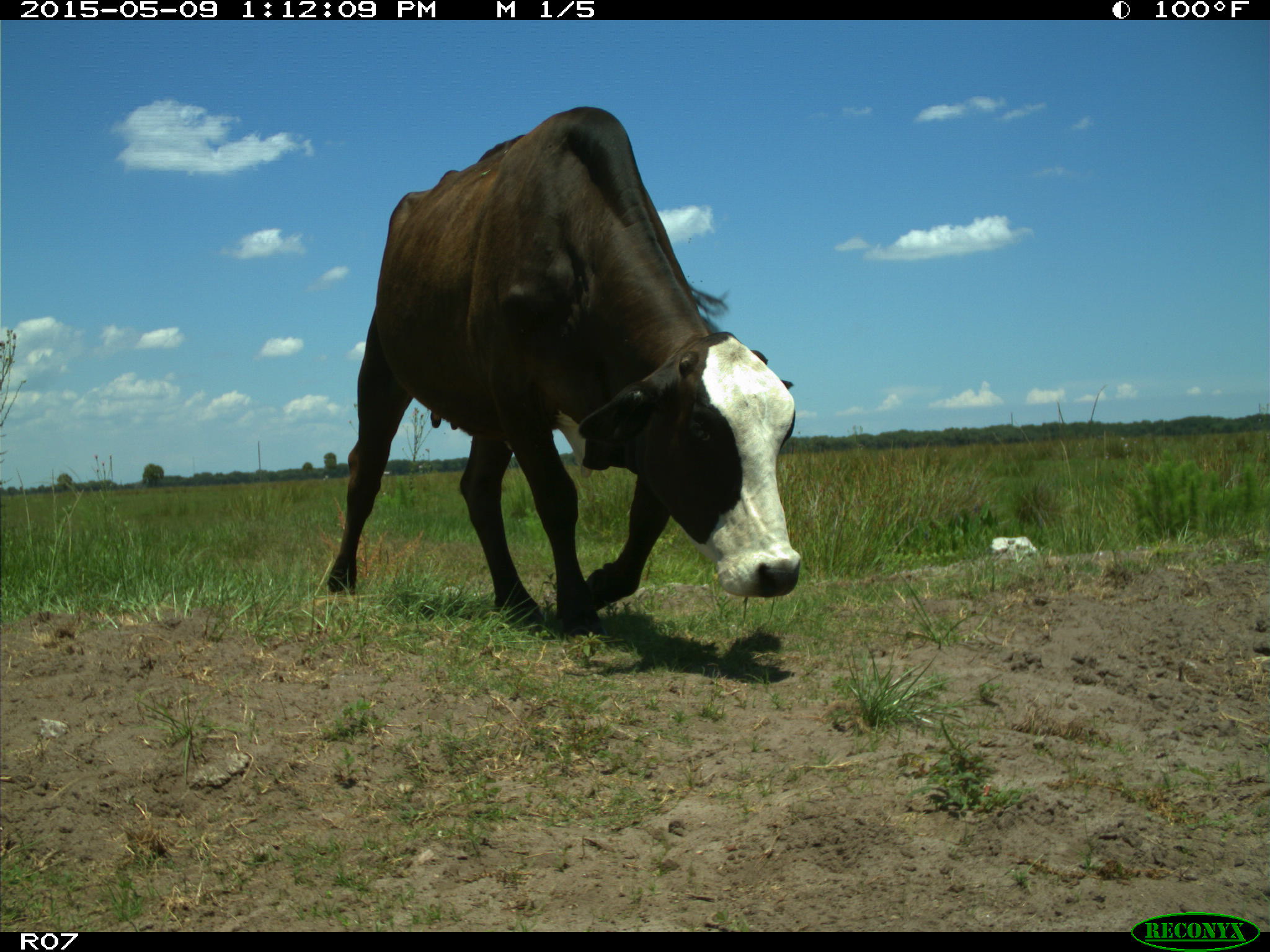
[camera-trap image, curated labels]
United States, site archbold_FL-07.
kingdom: Animalia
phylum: Chordata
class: Mammalia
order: Artiodactyla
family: Bovidae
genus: Bos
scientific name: Bos taurus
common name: domestic cow